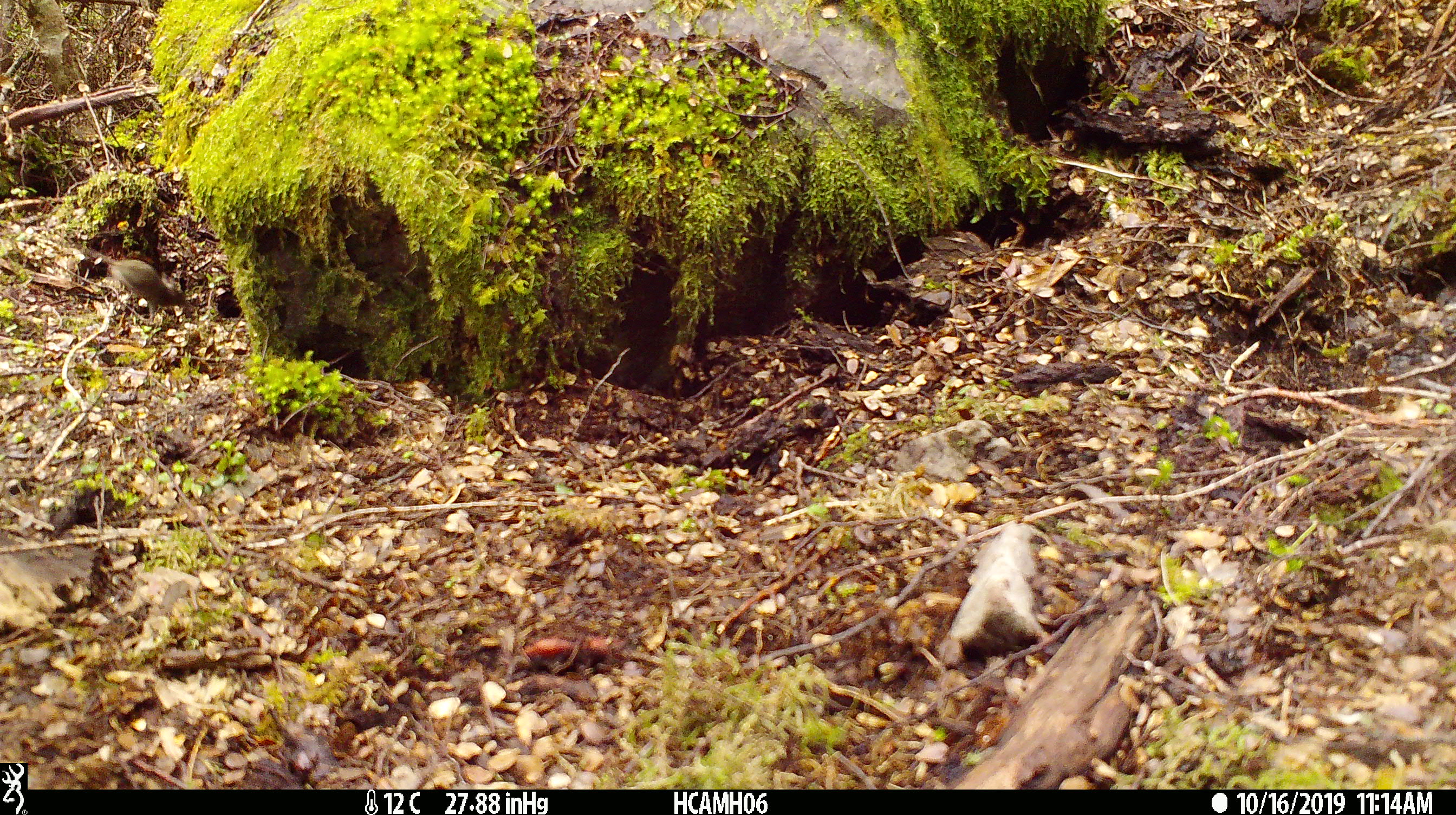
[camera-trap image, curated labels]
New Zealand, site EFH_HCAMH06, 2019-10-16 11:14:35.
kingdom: Animalia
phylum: Chordata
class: Mammalia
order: Rodentia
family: Muridae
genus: Mus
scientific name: Mus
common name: mouse